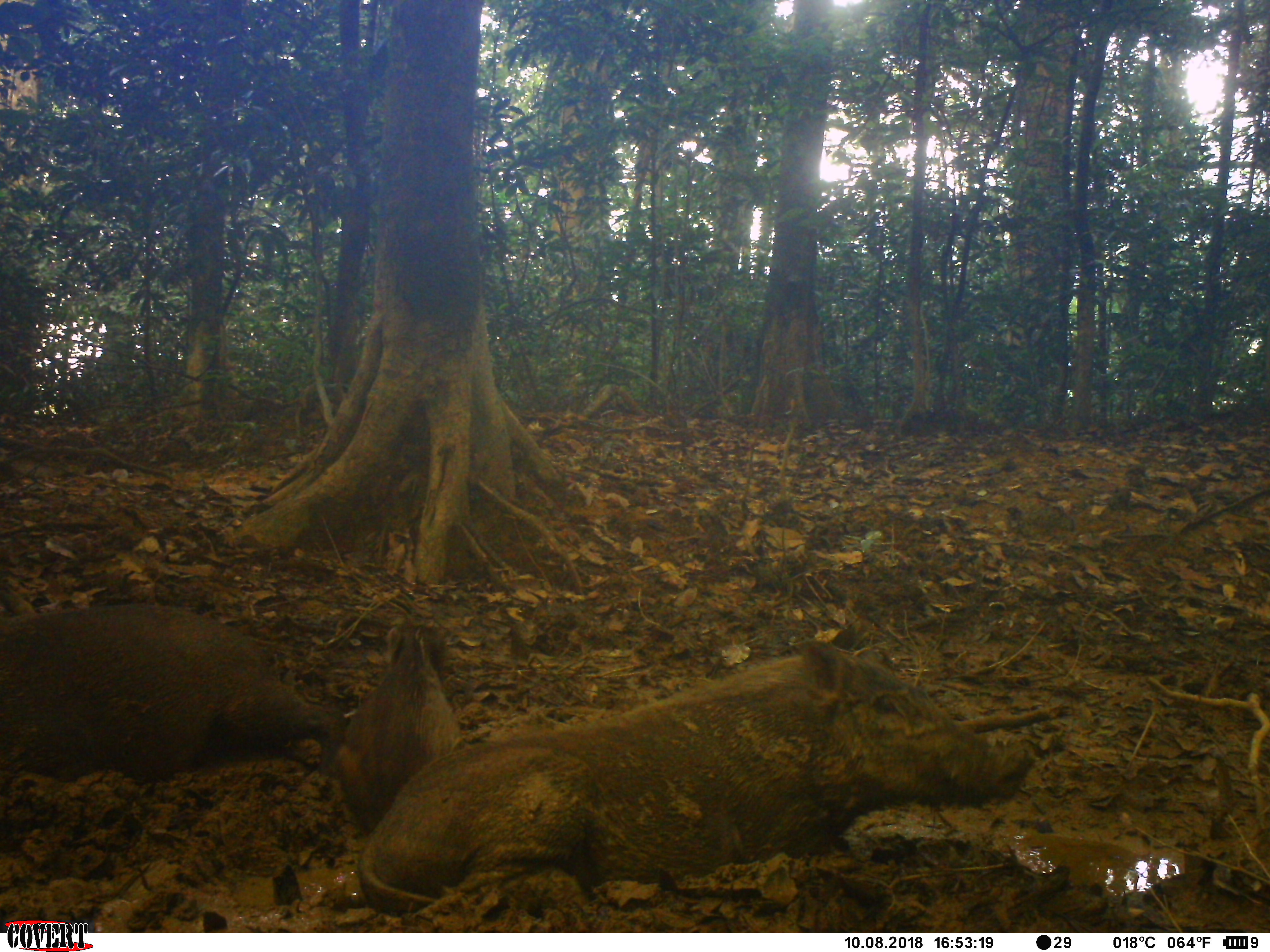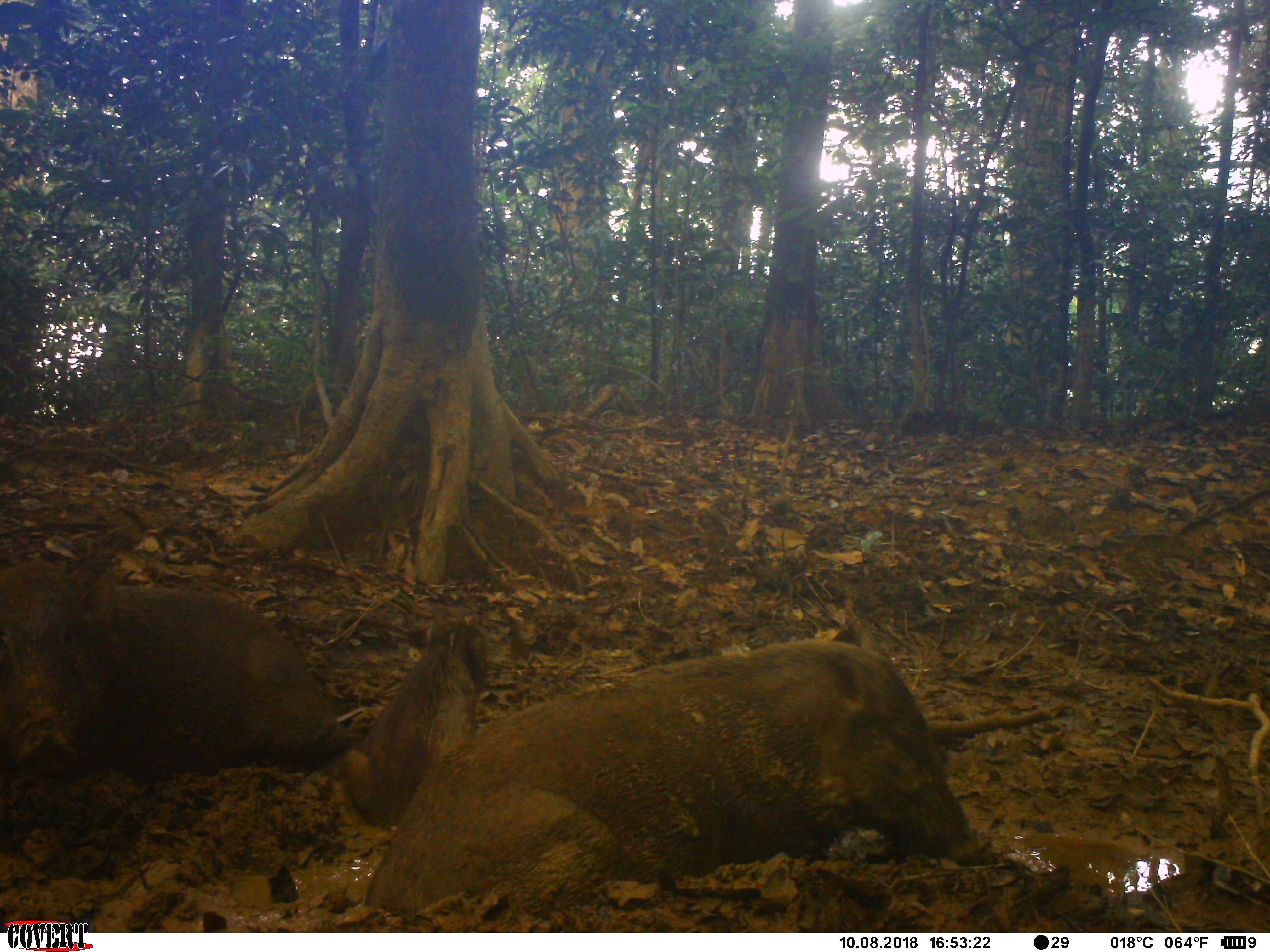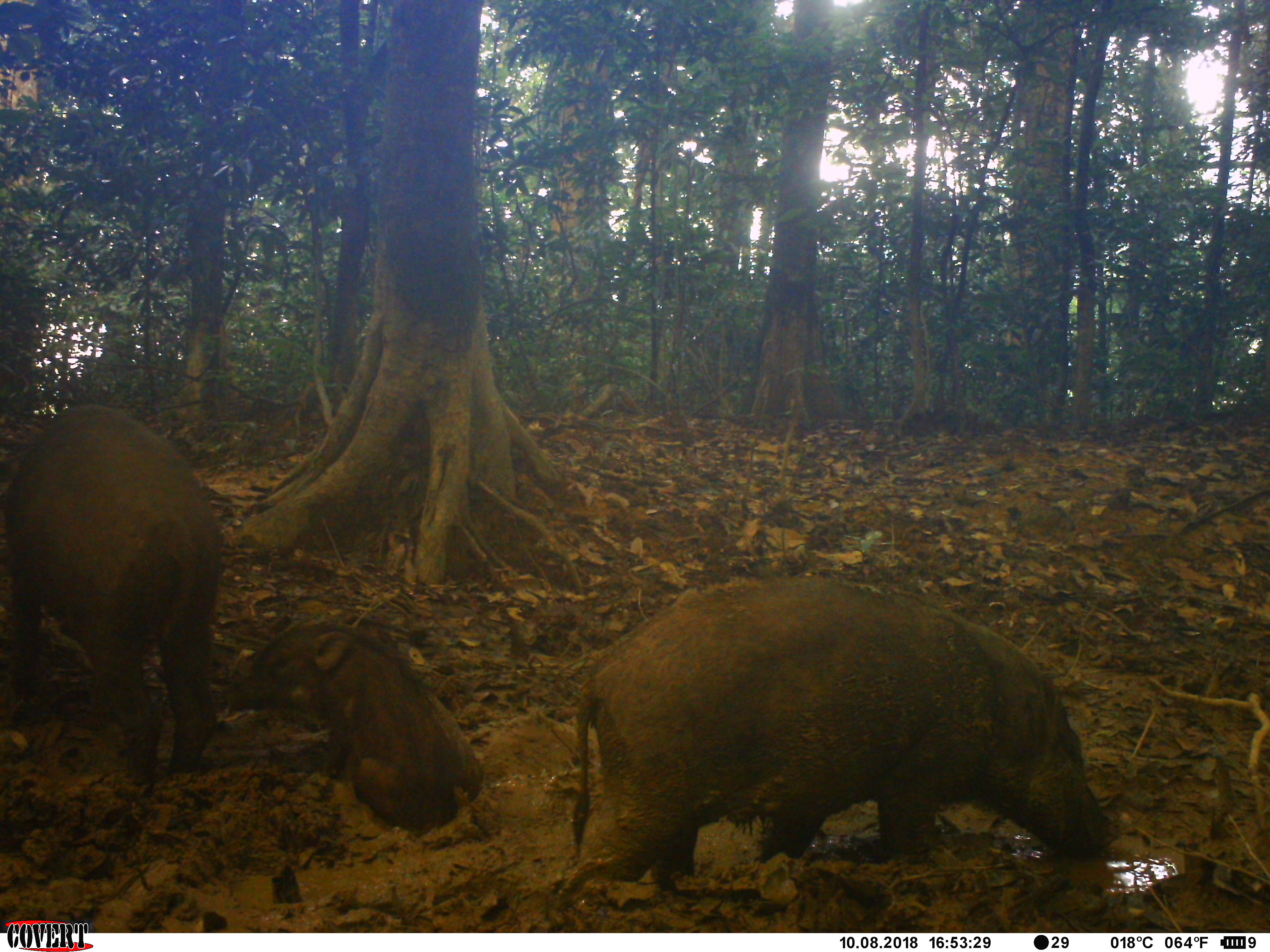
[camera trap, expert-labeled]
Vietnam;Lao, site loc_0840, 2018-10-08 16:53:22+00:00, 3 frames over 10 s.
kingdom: Animalia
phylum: Chordata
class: Mammalia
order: Artiodactyla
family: Suidae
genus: Sus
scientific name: Sus scrofa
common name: eurasian wild pig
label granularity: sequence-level